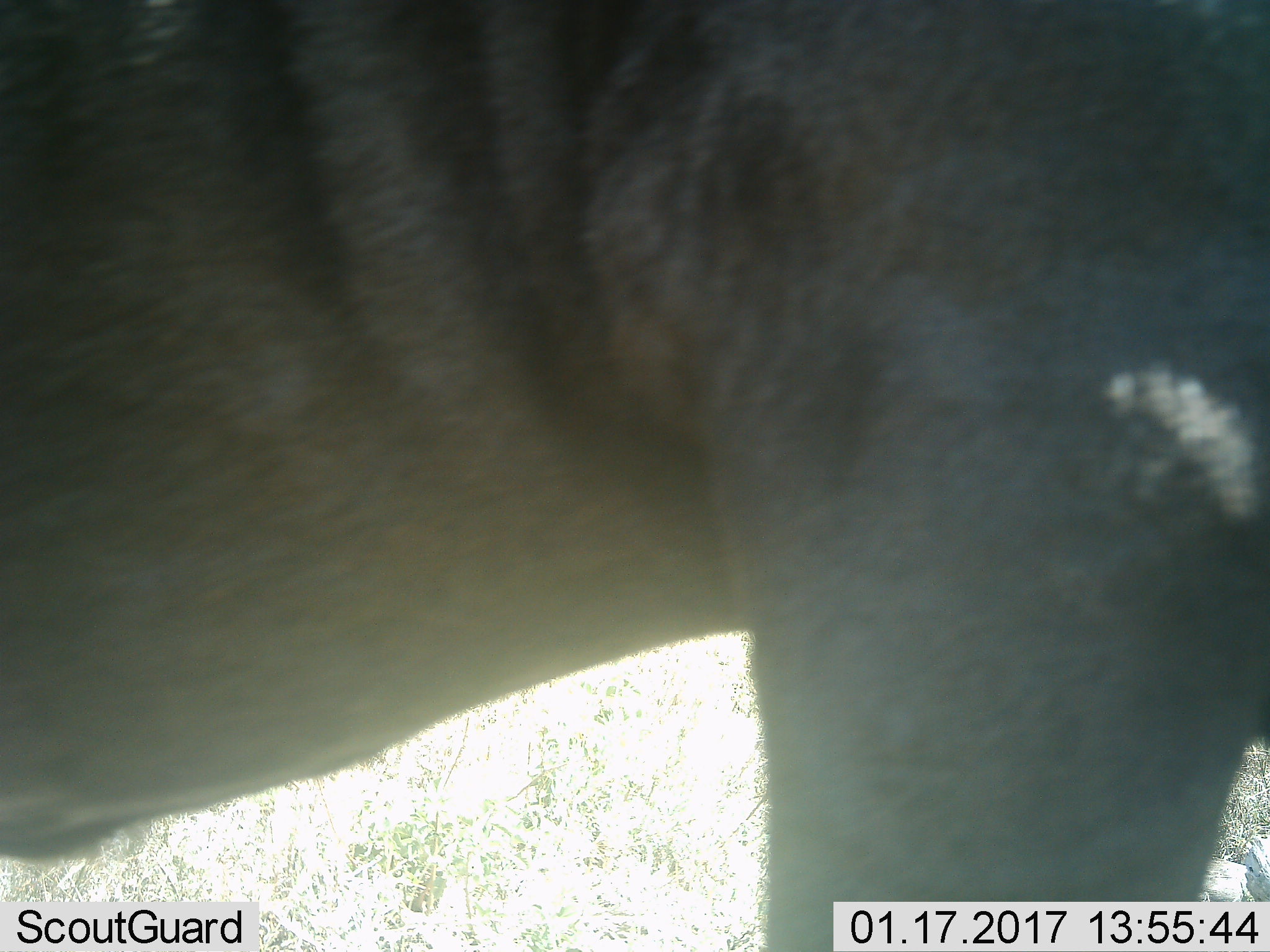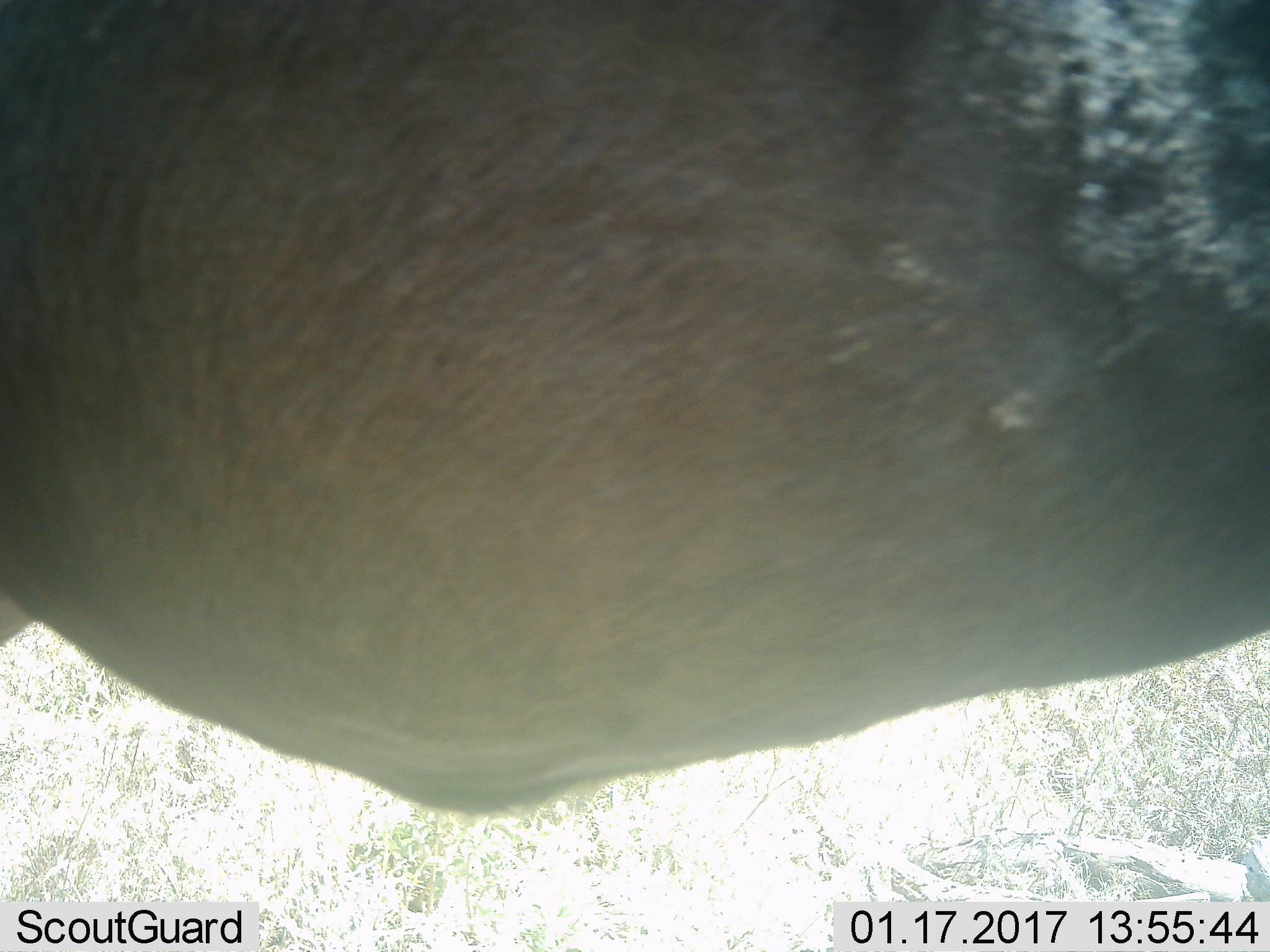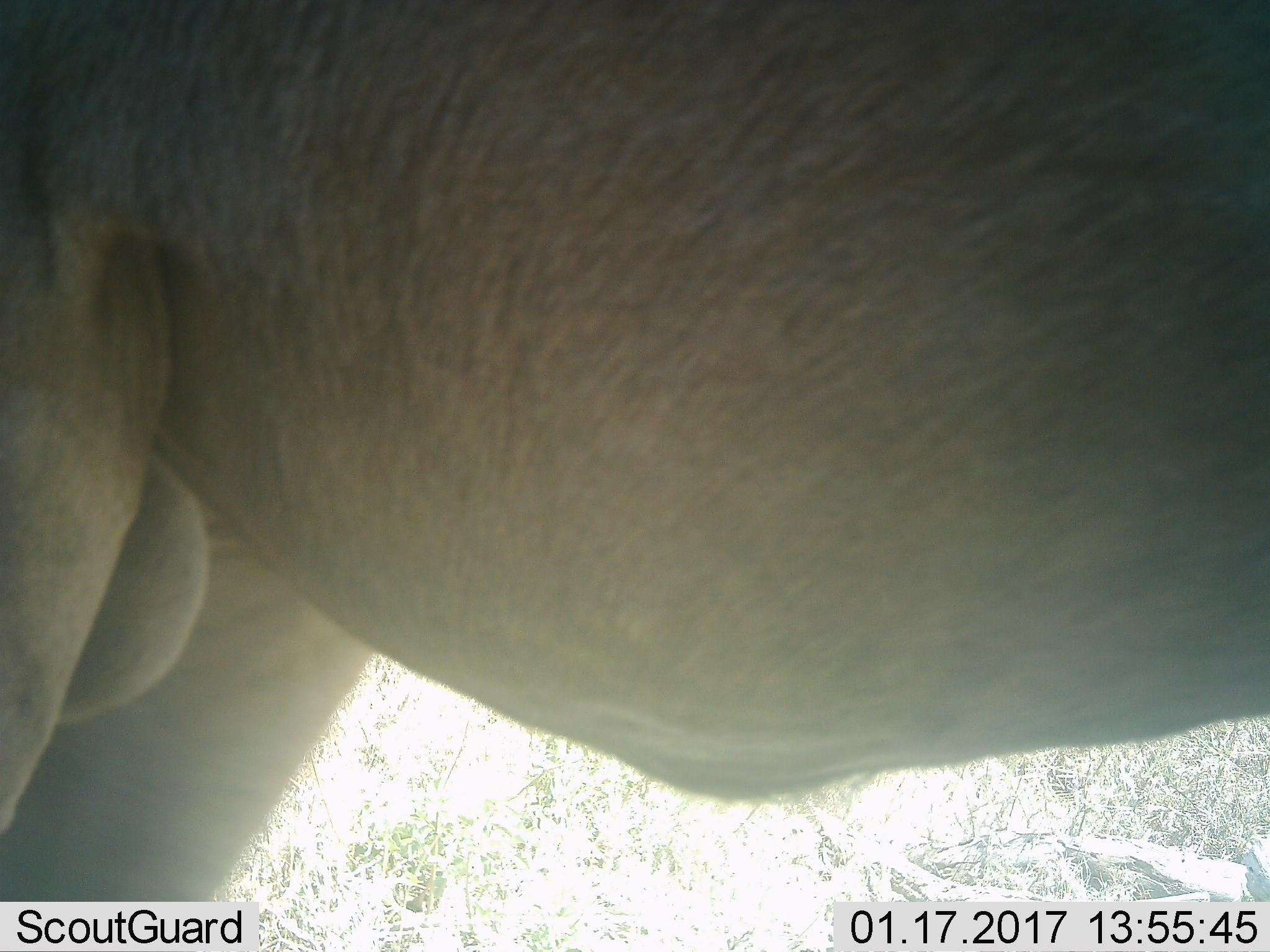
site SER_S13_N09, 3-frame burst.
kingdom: Animalia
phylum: Chordata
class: Mammalia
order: Artiodactyla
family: Bovidae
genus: Connochaetes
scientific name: Connochaetes taurinus taurinus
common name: blue wildebeest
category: wildebeestblue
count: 1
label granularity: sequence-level